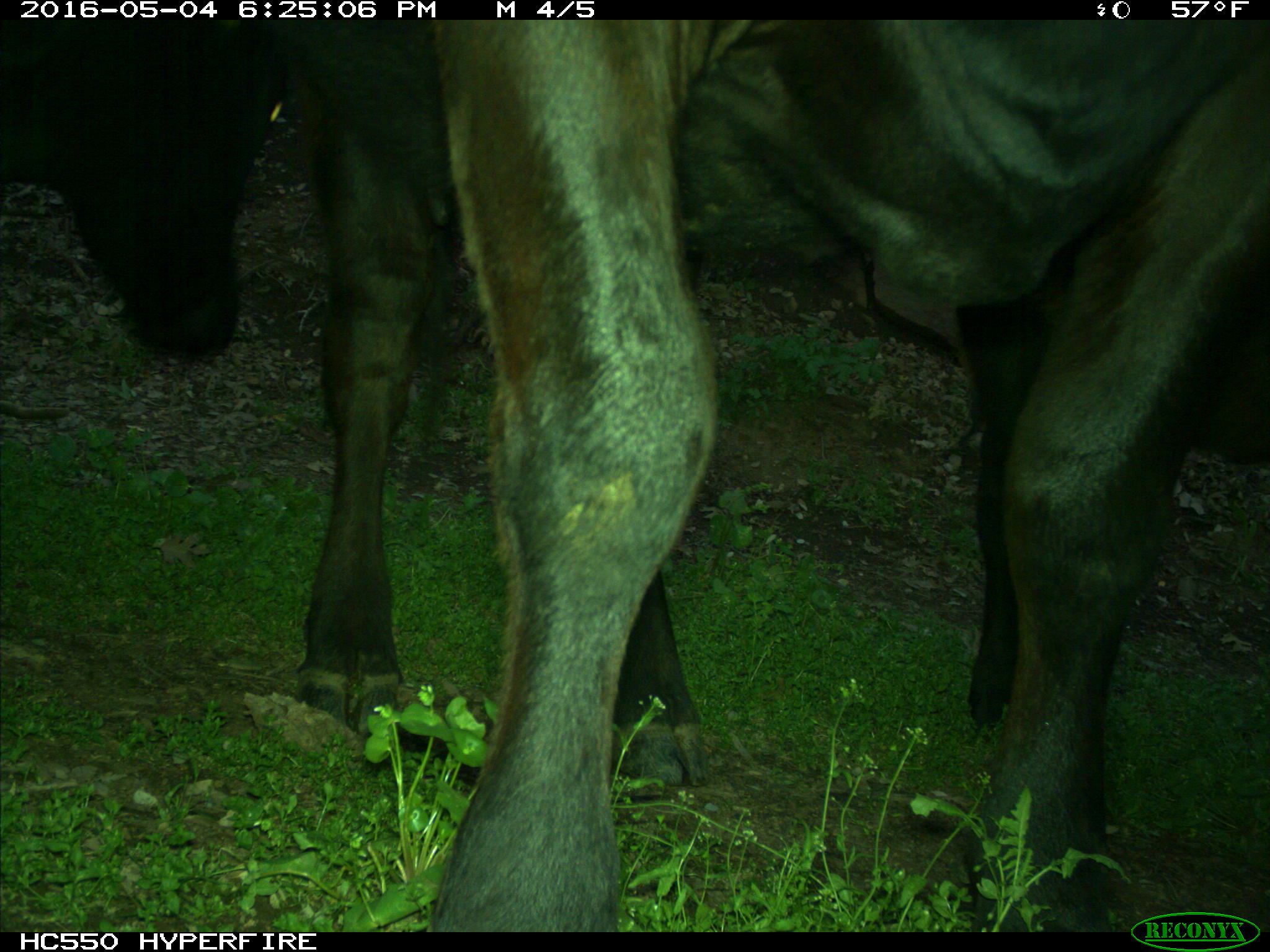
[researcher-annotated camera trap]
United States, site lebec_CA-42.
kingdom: Animalia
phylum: Chordata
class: Mammalia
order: Artiodactyla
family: Bovidae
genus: Bos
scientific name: Bos taurus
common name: domestic cow